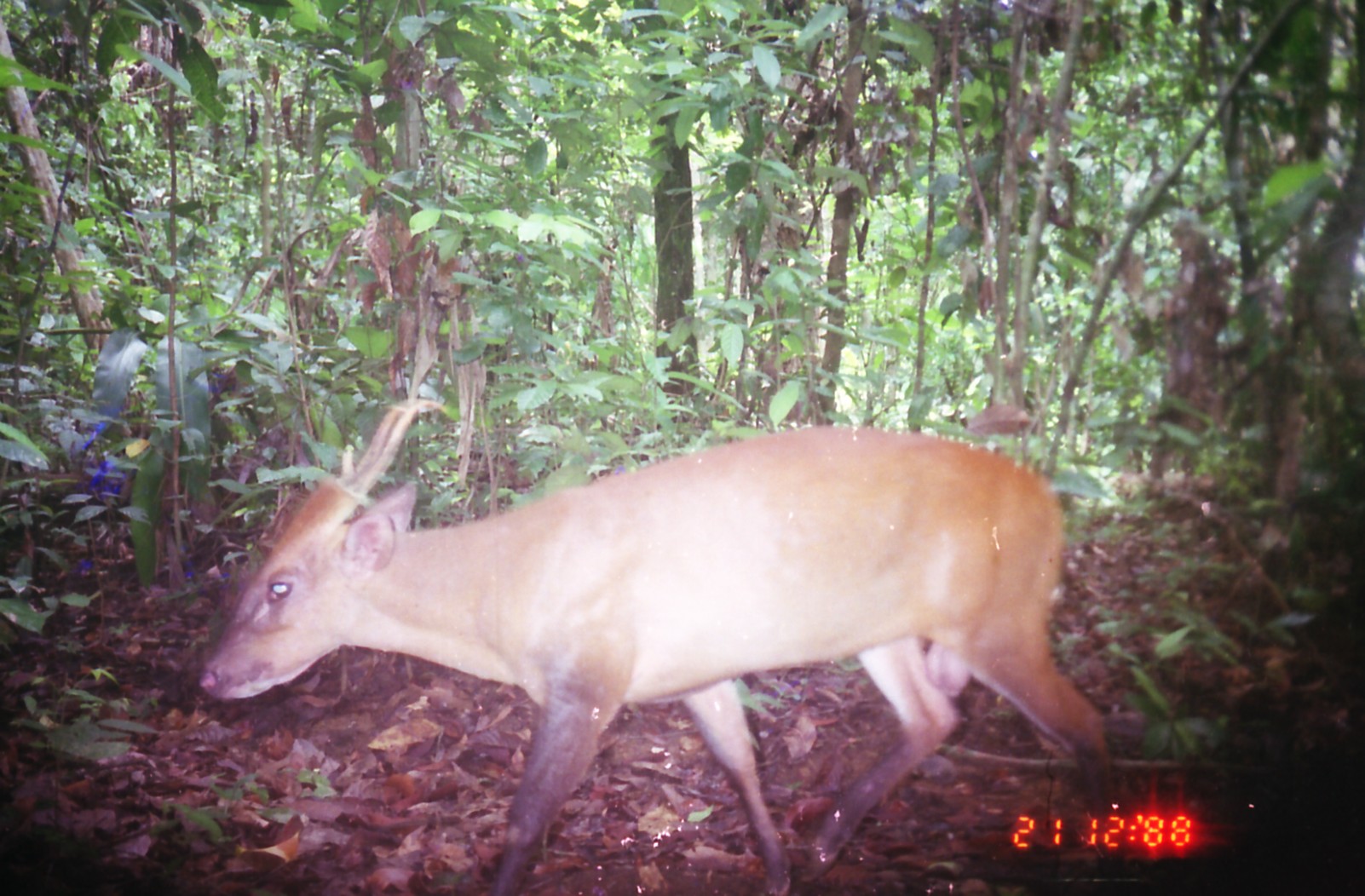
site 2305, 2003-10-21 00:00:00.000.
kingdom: Animalia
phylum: Chordata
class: Mammalia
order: Artiodactyla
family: Cervidae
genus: Muntiacus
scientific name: Muntiacus muntjak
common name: southern red muntjac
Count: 1.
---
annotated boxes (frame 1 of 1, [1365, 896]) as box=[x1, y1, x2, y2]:
muntiacus muntjak: box=[198, 396, 1119, 896]